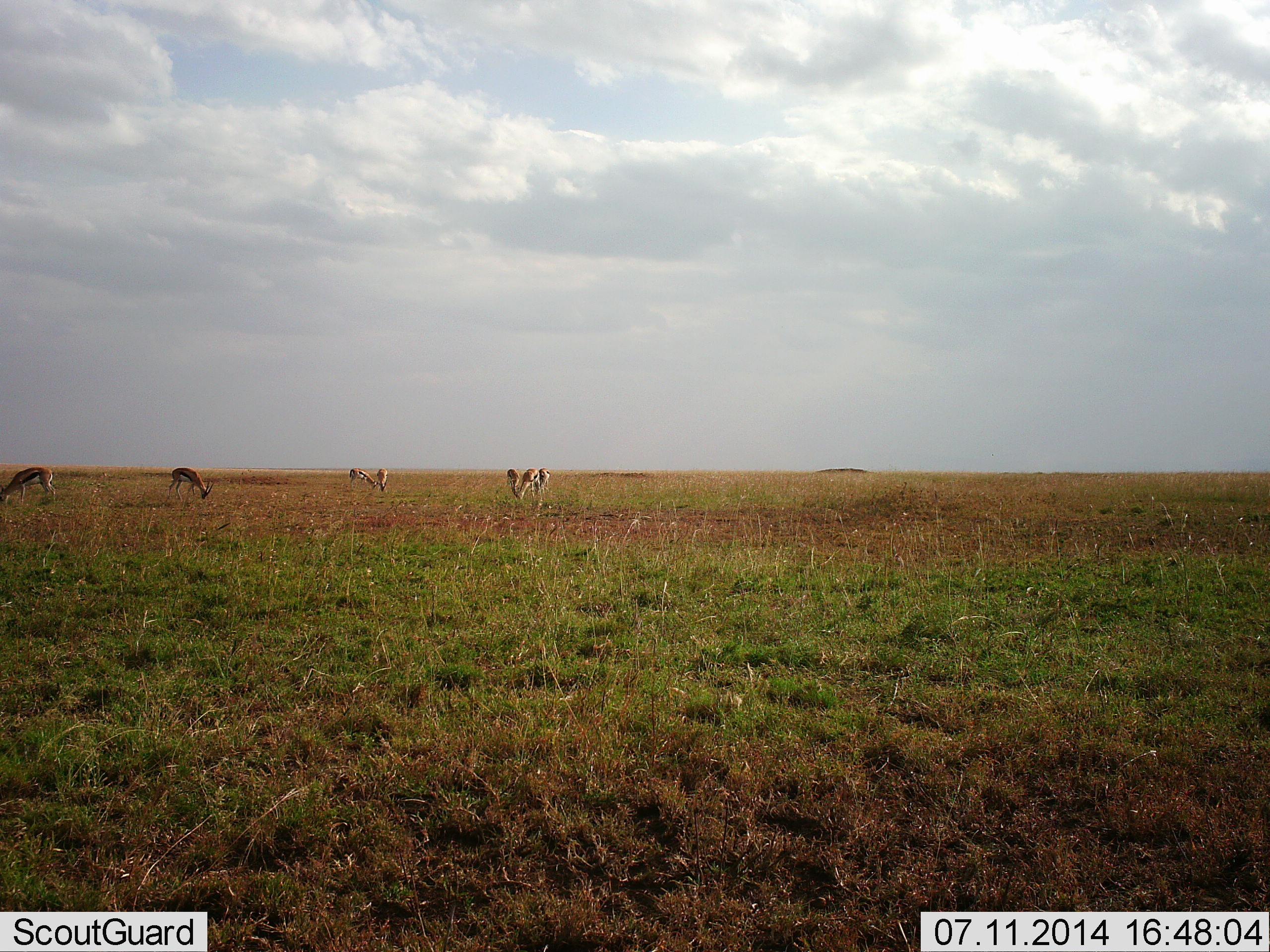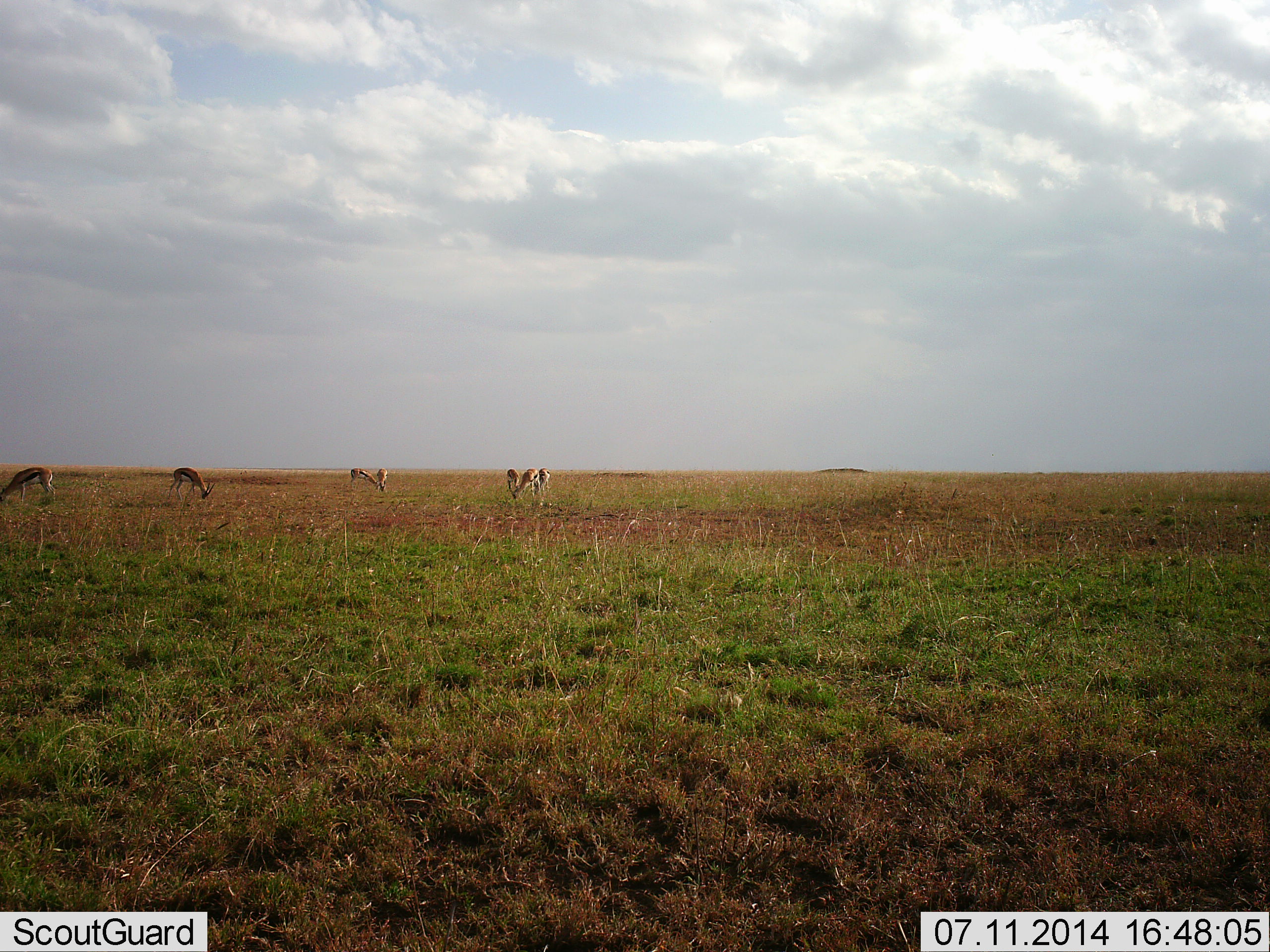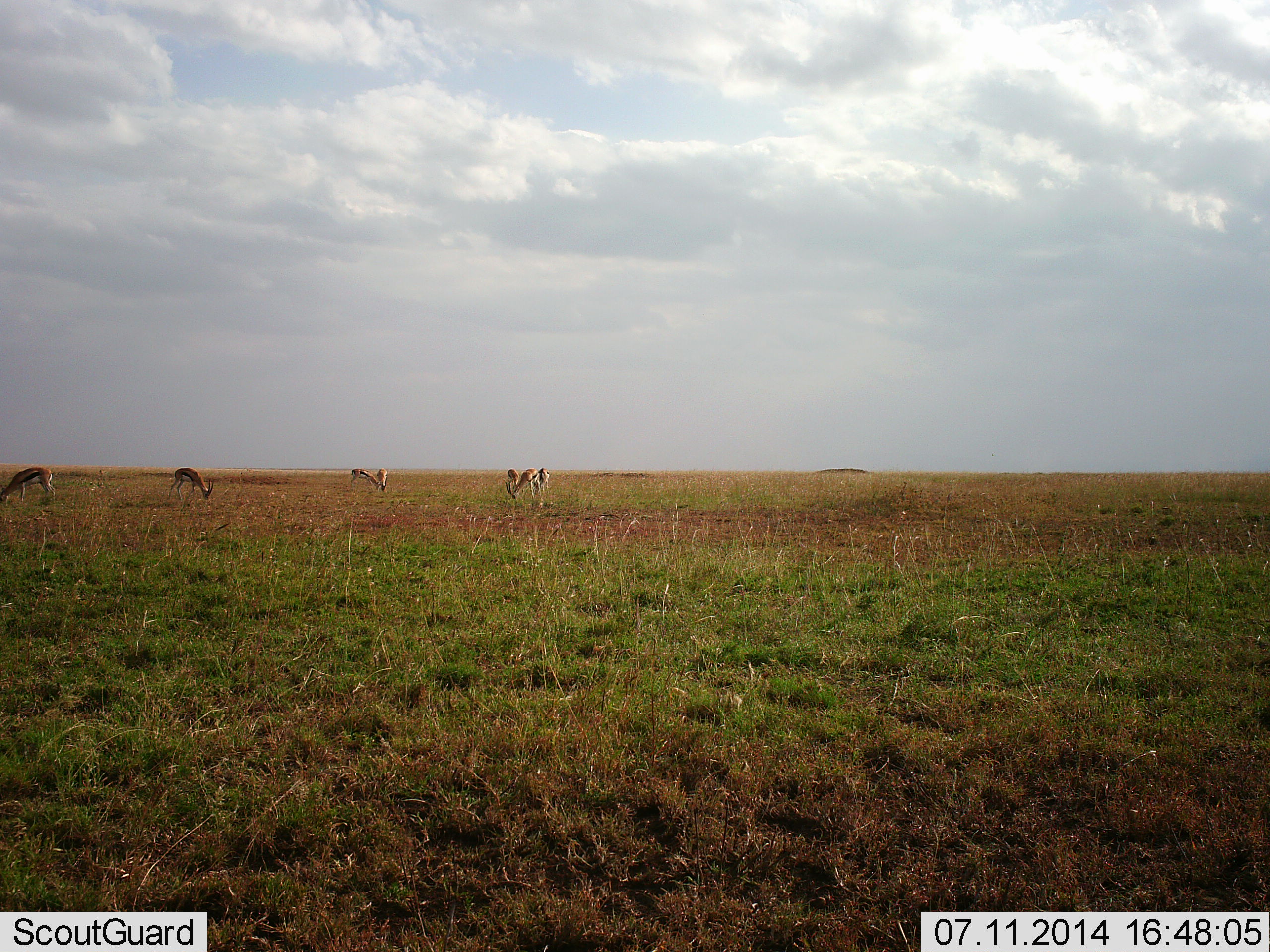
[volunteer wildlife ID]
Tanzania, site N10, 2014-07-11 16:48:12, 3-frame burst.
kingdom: Animalia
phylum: Chordata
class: Mammalia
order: Artiodactyla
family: Bovidae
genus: Eudorcas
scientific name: Eudorcas thomsonii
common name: thomson's gazelle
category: gazellethomsons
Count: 6.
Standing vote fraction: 50%.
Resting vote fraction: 0%.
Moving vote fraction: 0%.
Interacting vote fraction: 0%.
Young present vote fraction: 0%.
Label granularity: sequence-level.